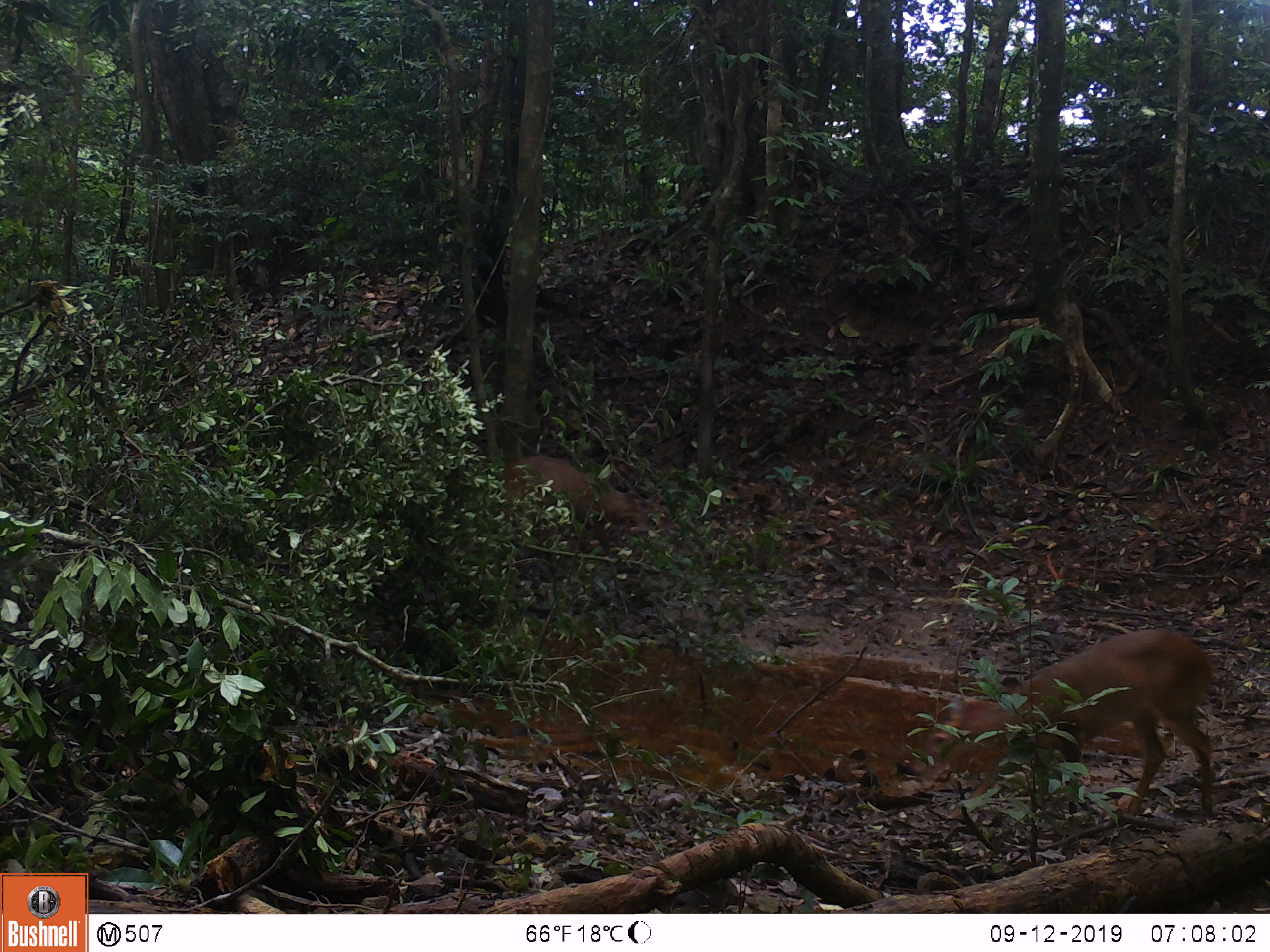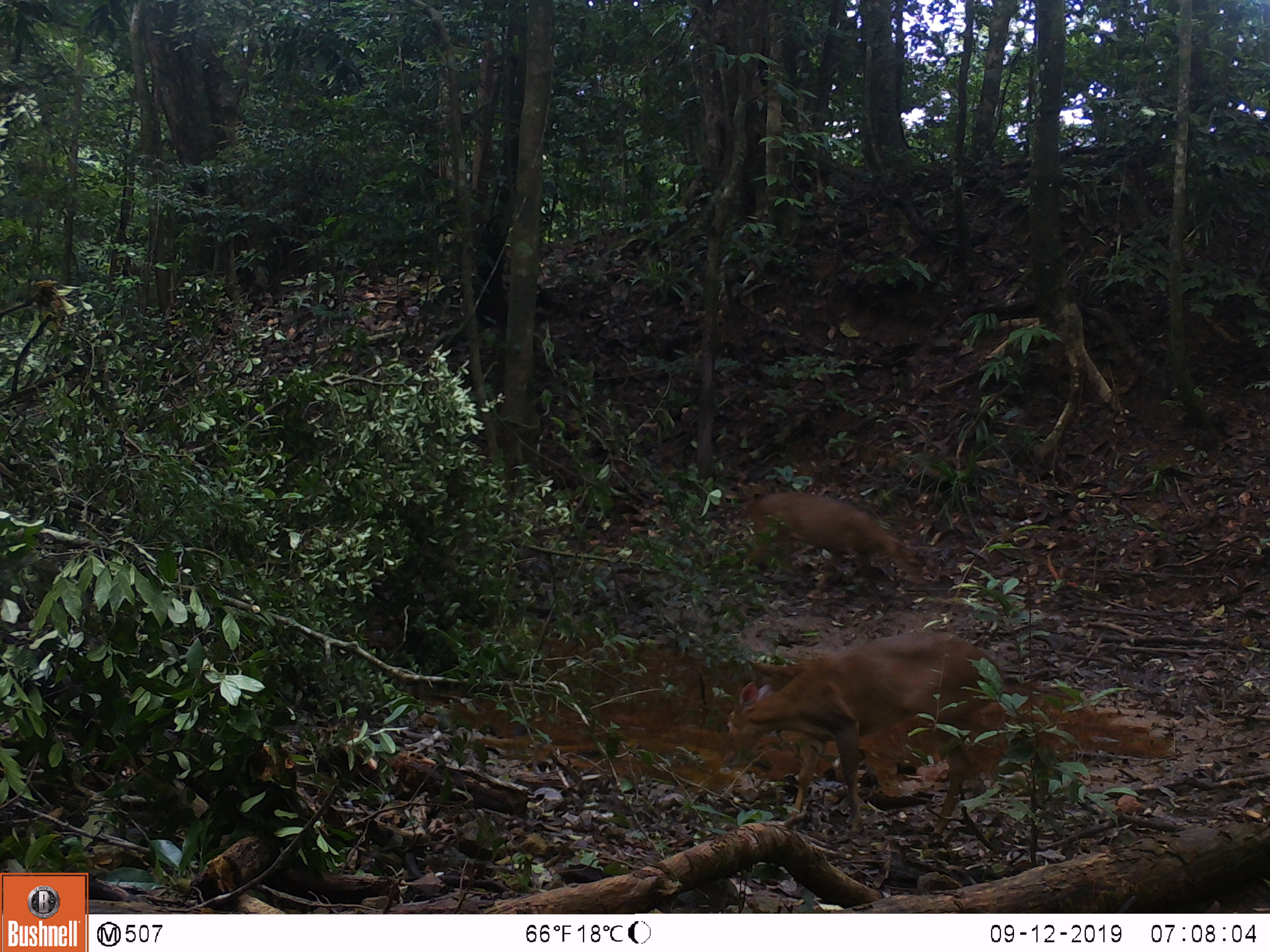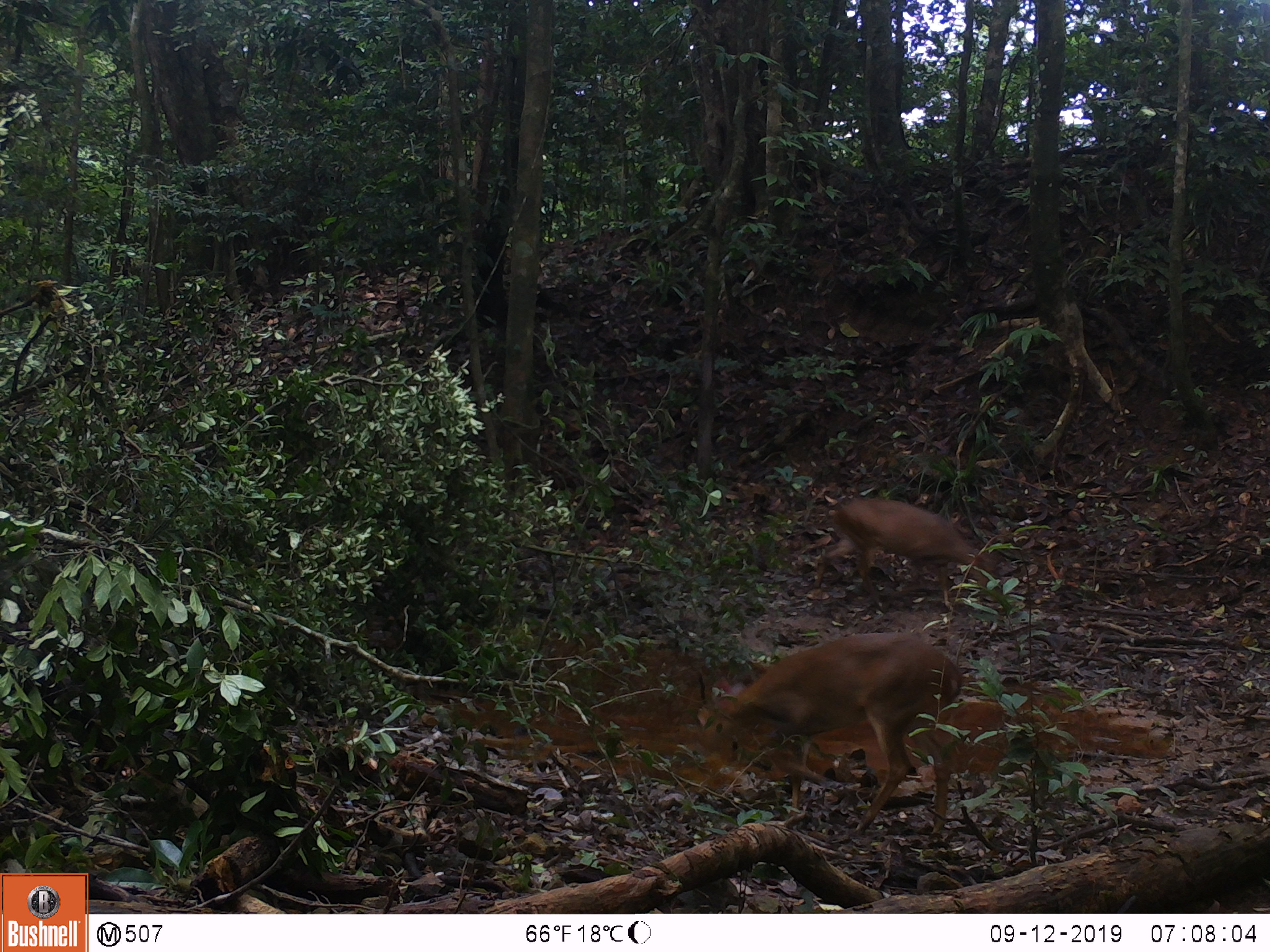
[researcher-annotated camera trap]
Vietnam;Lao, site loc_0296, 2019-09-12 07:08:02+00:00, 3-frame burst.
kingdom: Animalia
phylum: Chordata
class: Mammalia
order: Artiodactyla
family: Cervidae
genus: Muntiacus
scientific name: Muntiacus vuquangensis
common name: large-antlered muntjac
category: large antlered muntjac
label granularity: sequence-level